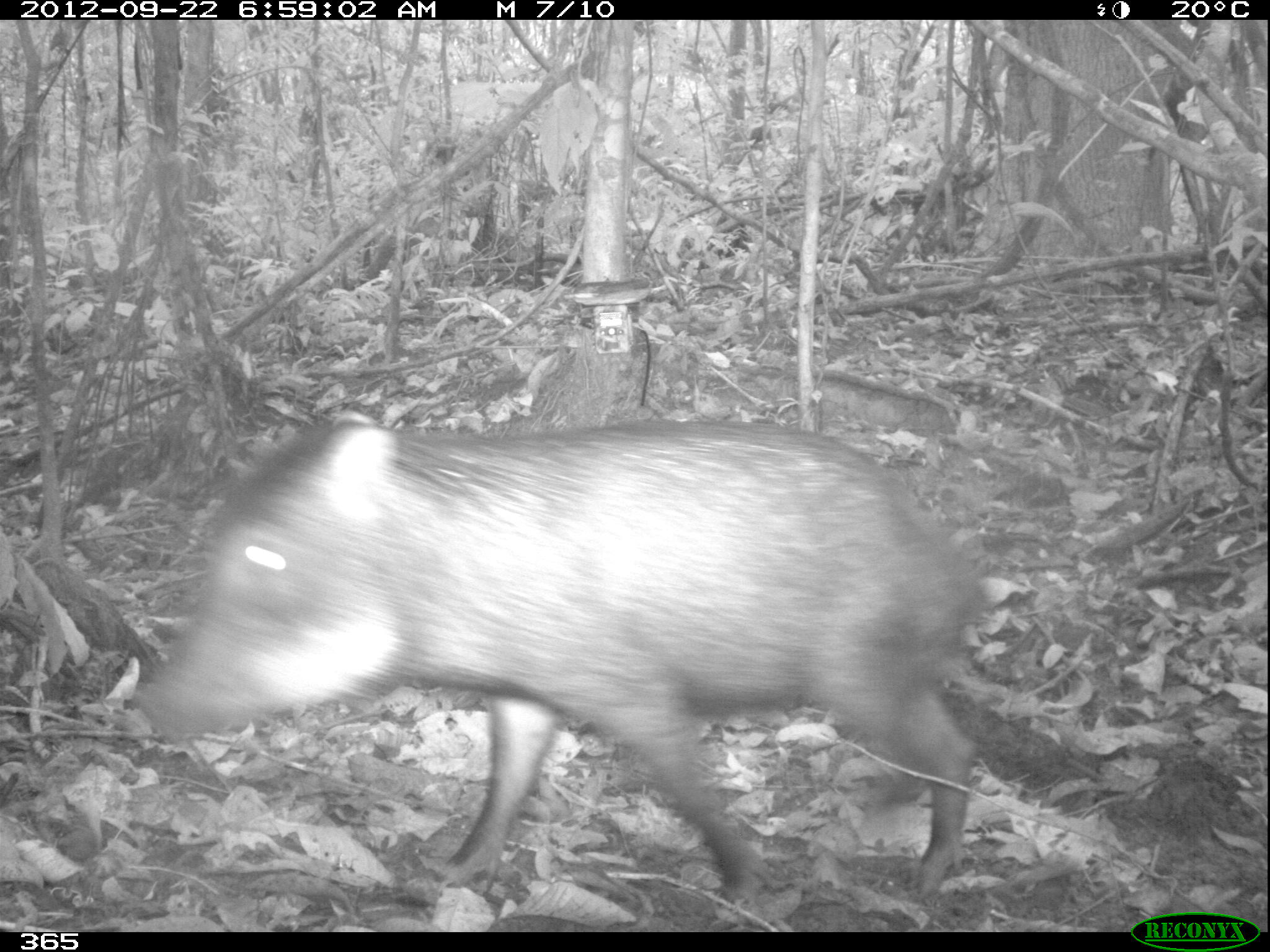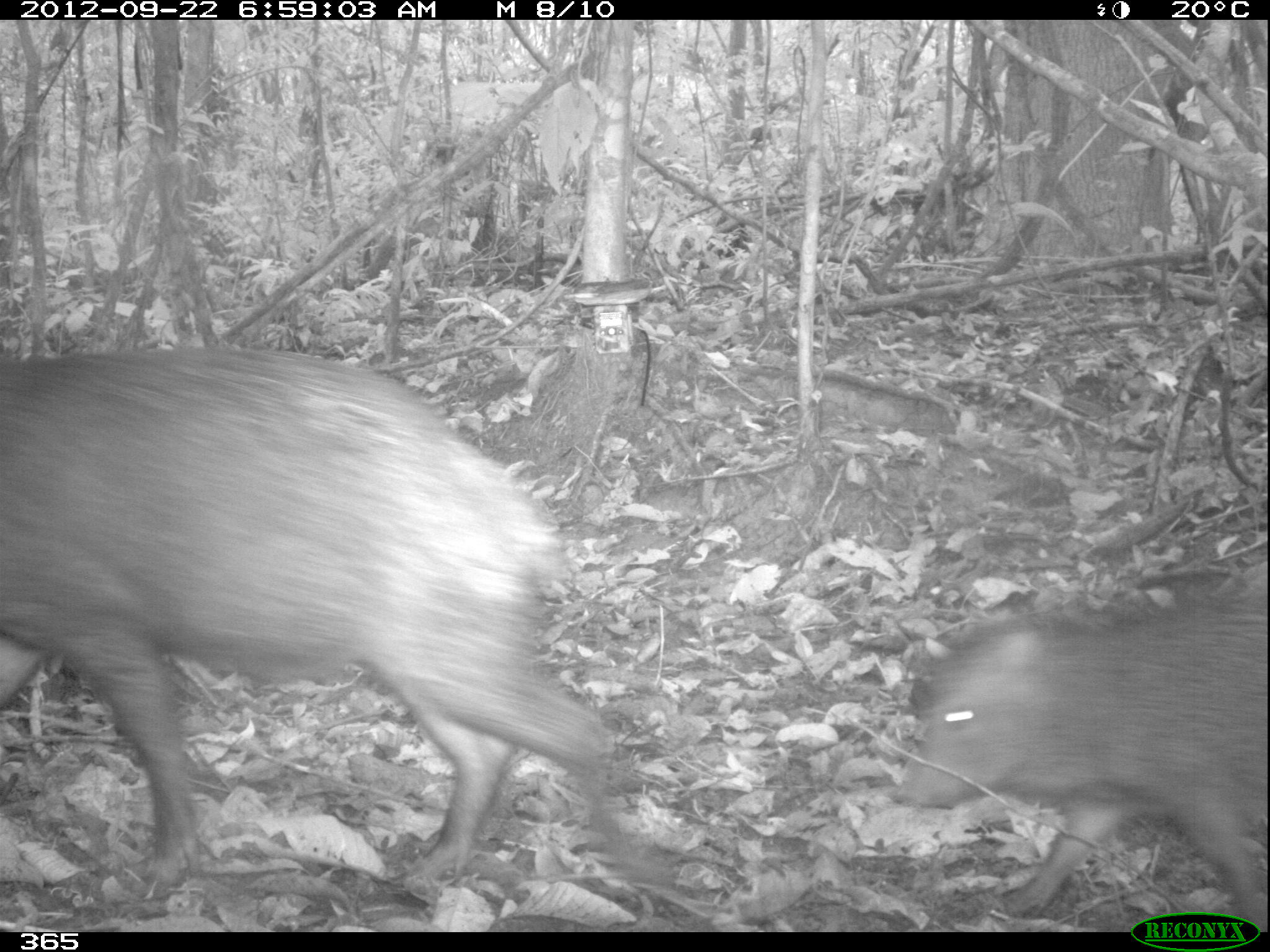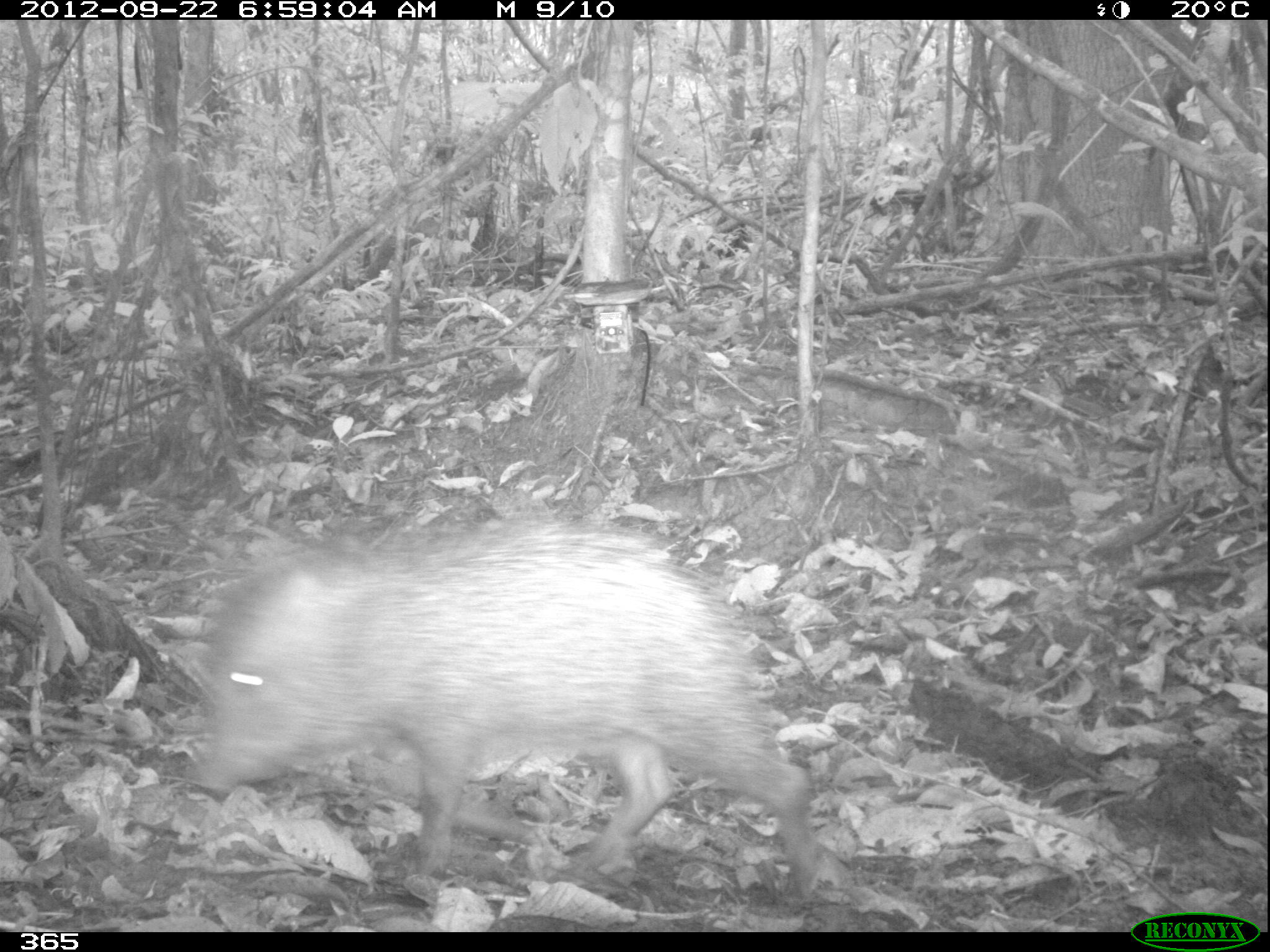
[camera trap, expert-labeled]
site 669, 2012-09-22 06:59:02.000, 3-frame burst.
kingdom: Animalia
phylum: Chordata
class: Mammalia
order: Artiodactyla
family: Tayassuidae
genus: Tayassu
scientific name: Tayassu pecari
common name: white-lipped peccary